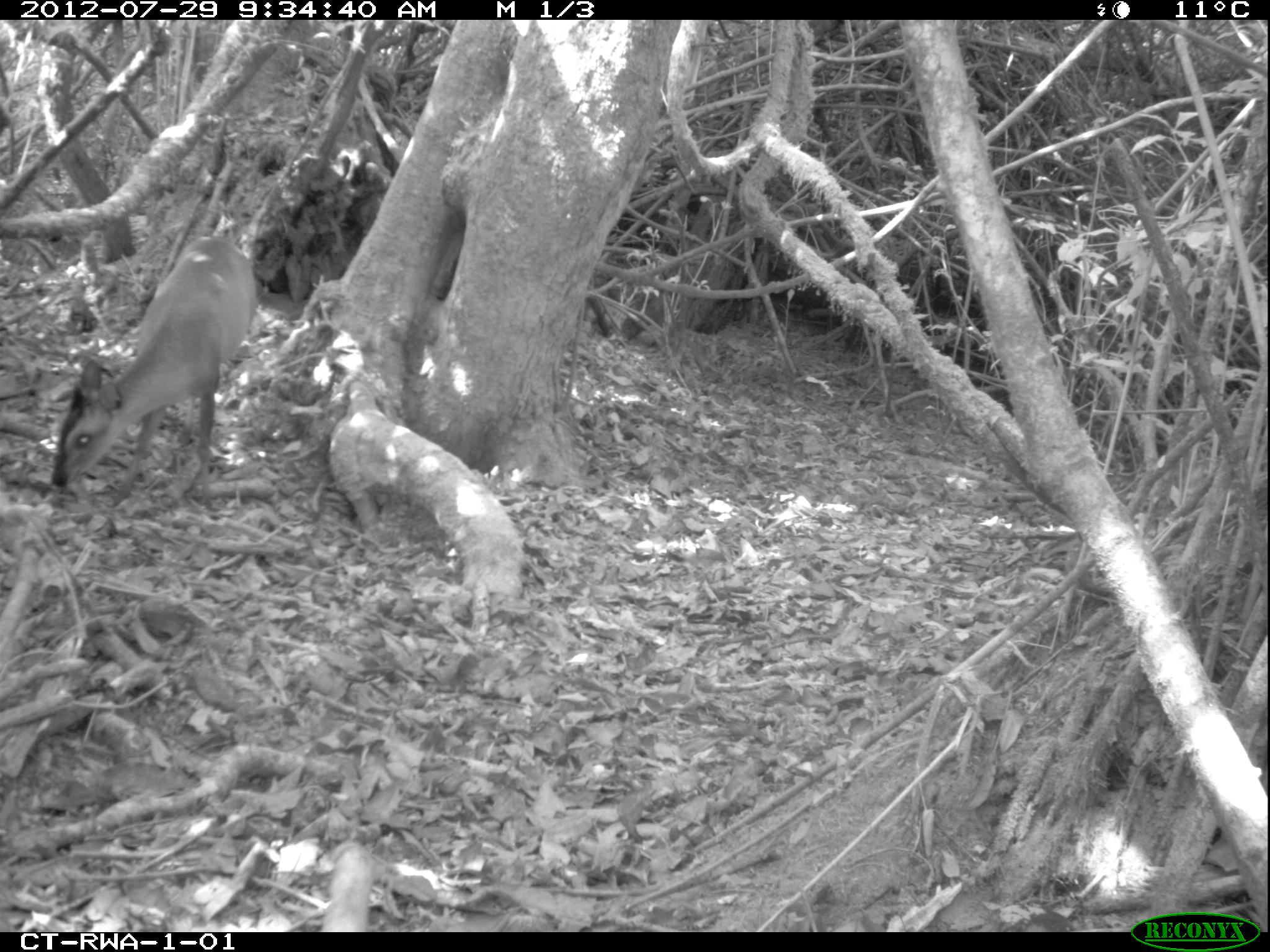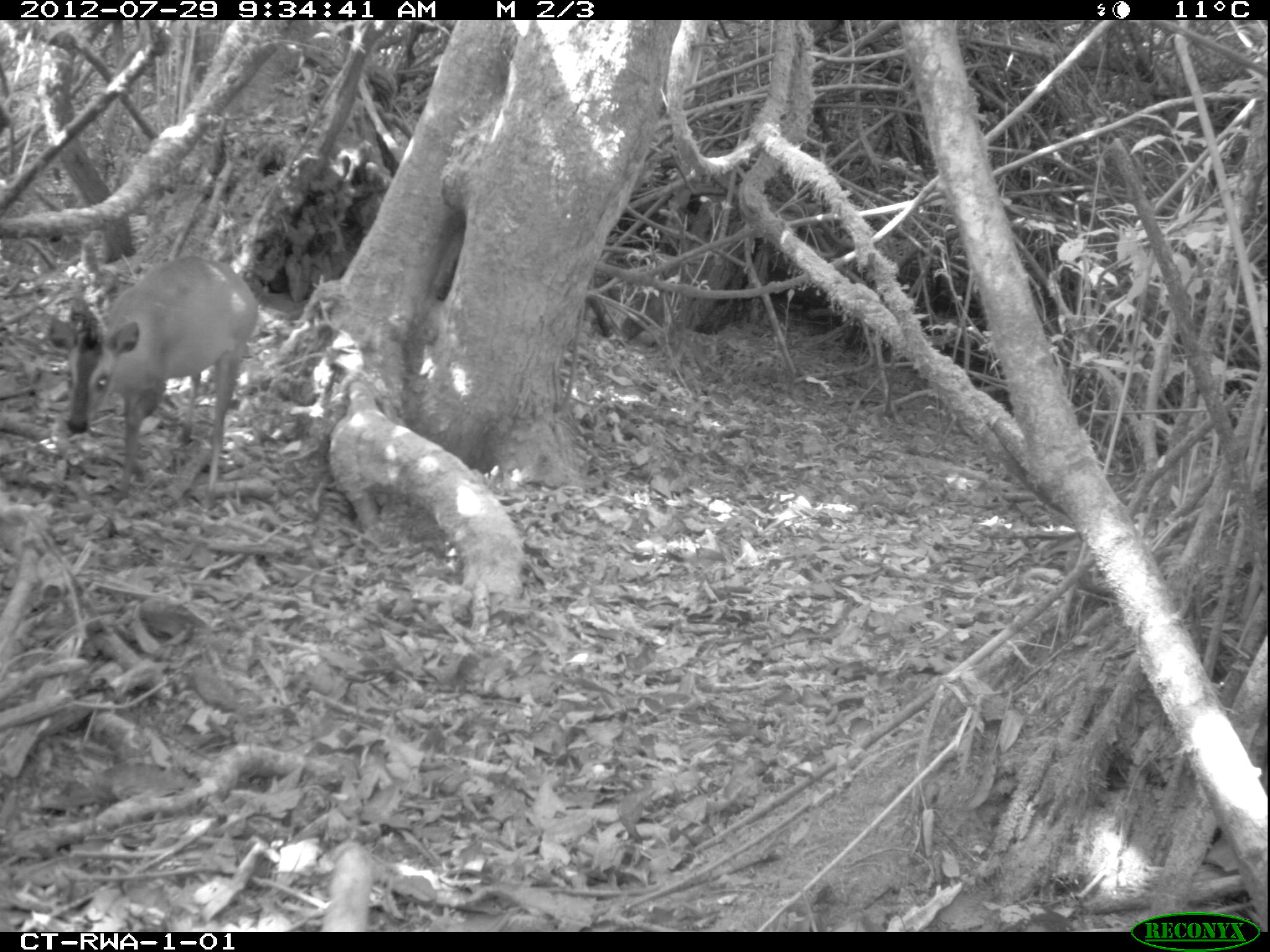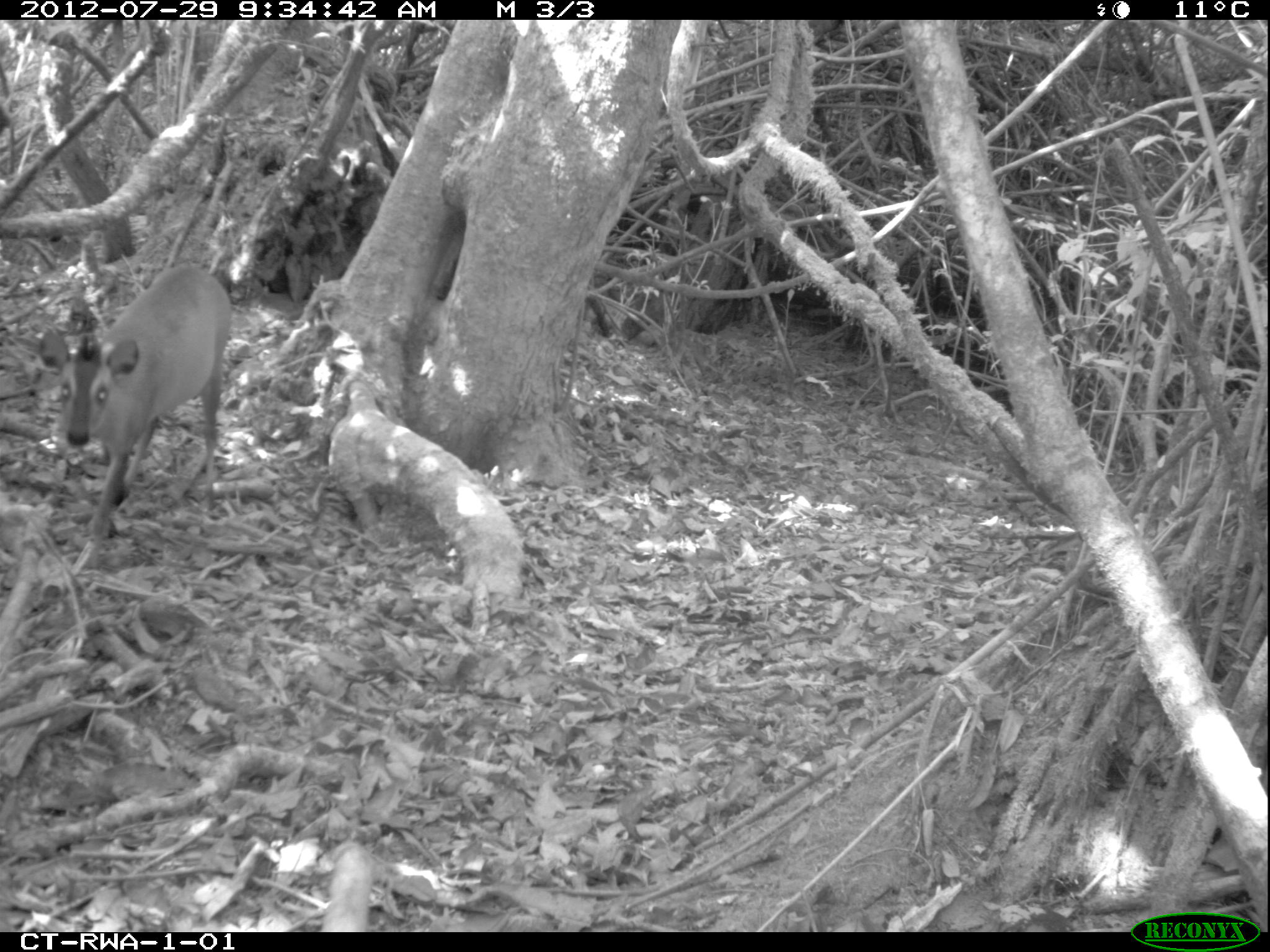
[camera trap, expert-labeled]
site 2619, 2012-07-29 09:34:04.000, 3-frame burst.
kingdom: Animalia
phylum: Chordata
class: Mammalia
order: Artiodactyla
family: Bovidae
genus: Cephalophus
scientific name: Cephalophus nigrifrons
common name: black-fronted duiker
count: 1